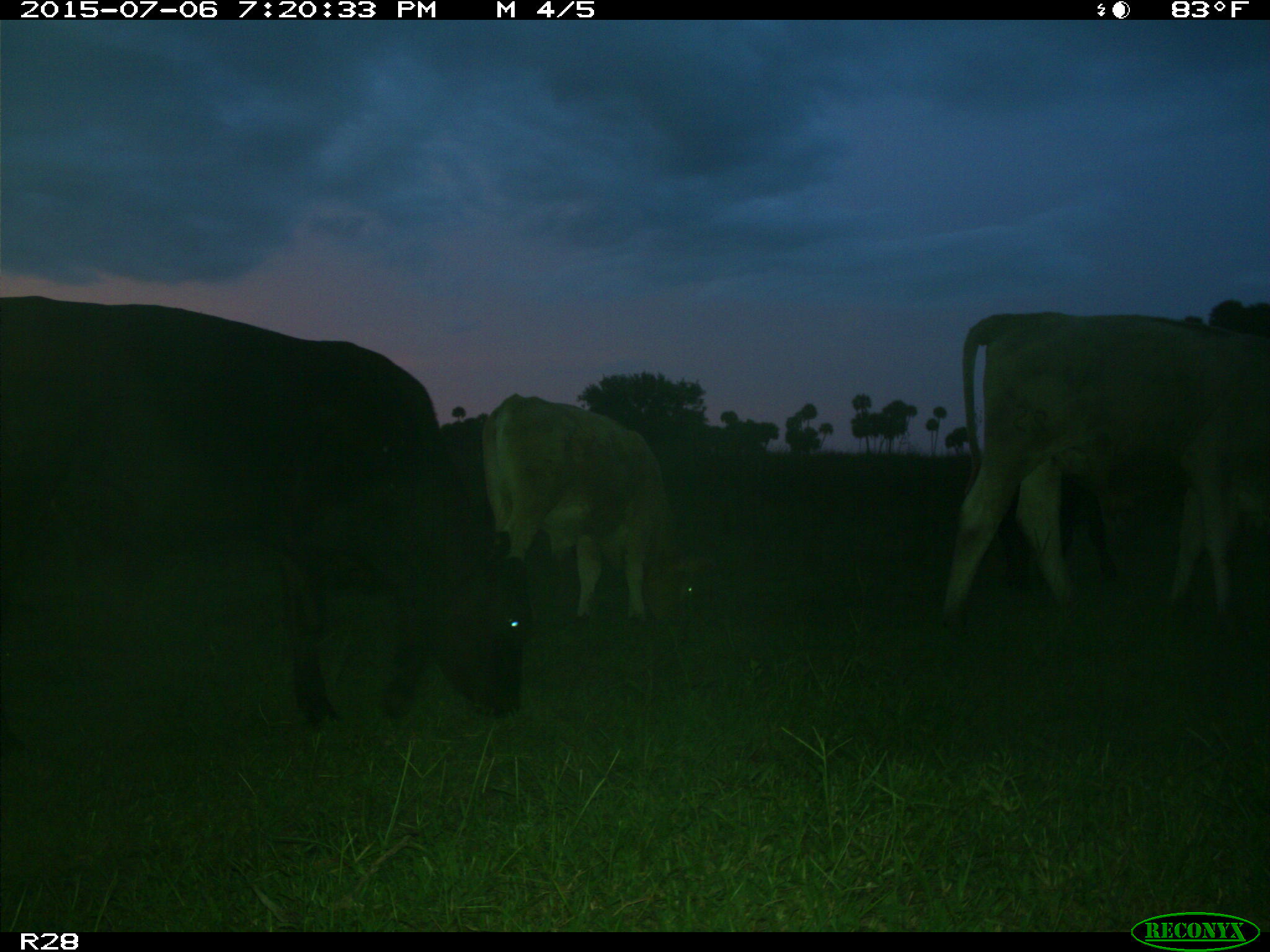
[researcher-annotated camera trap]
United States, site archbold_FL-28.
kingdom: Animalia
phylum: Chordata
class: Mammalia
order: Artiodactyla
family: Bovidae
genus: Bos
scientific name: Bos taurus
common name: domestic cow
Bos taurus (domestic cow).